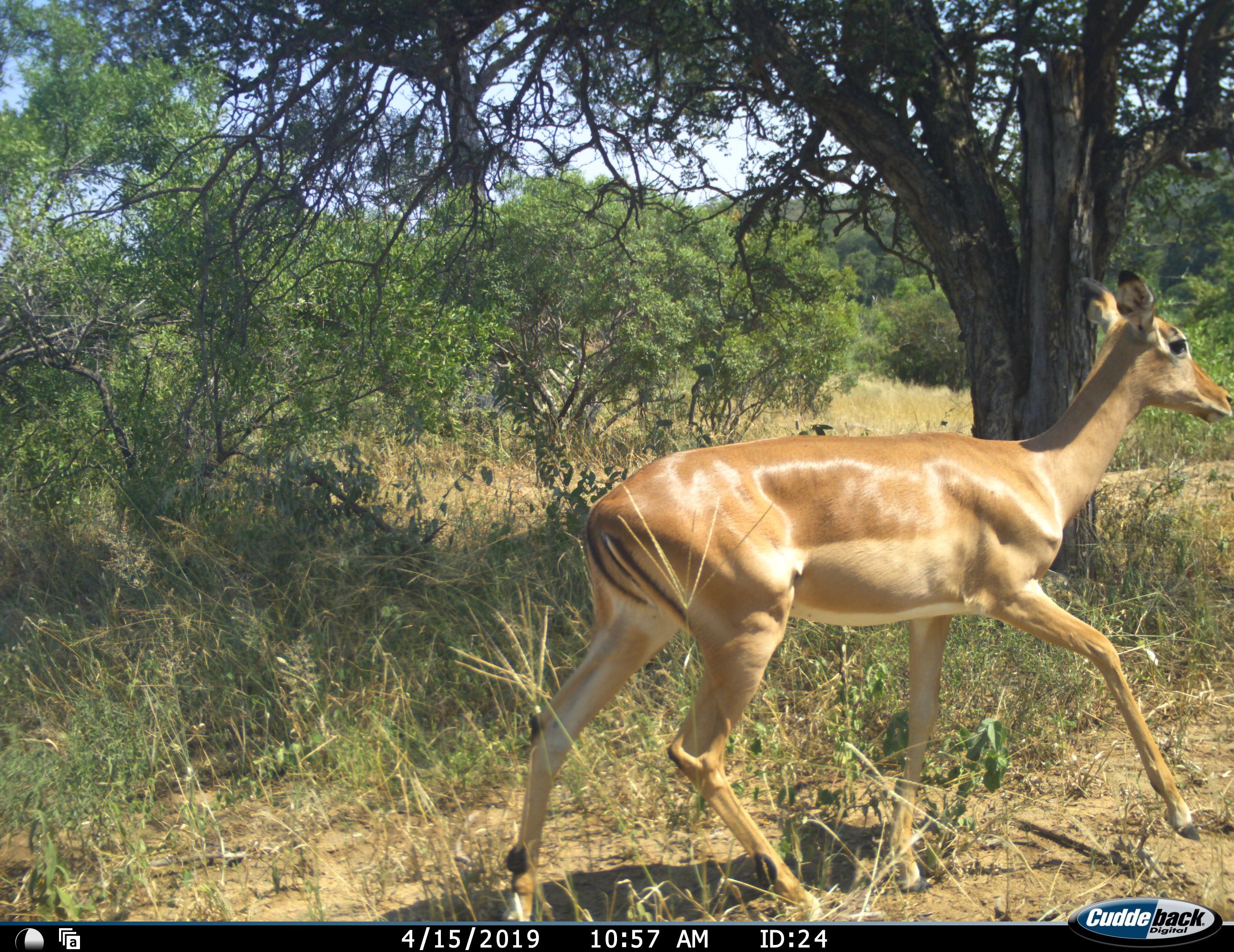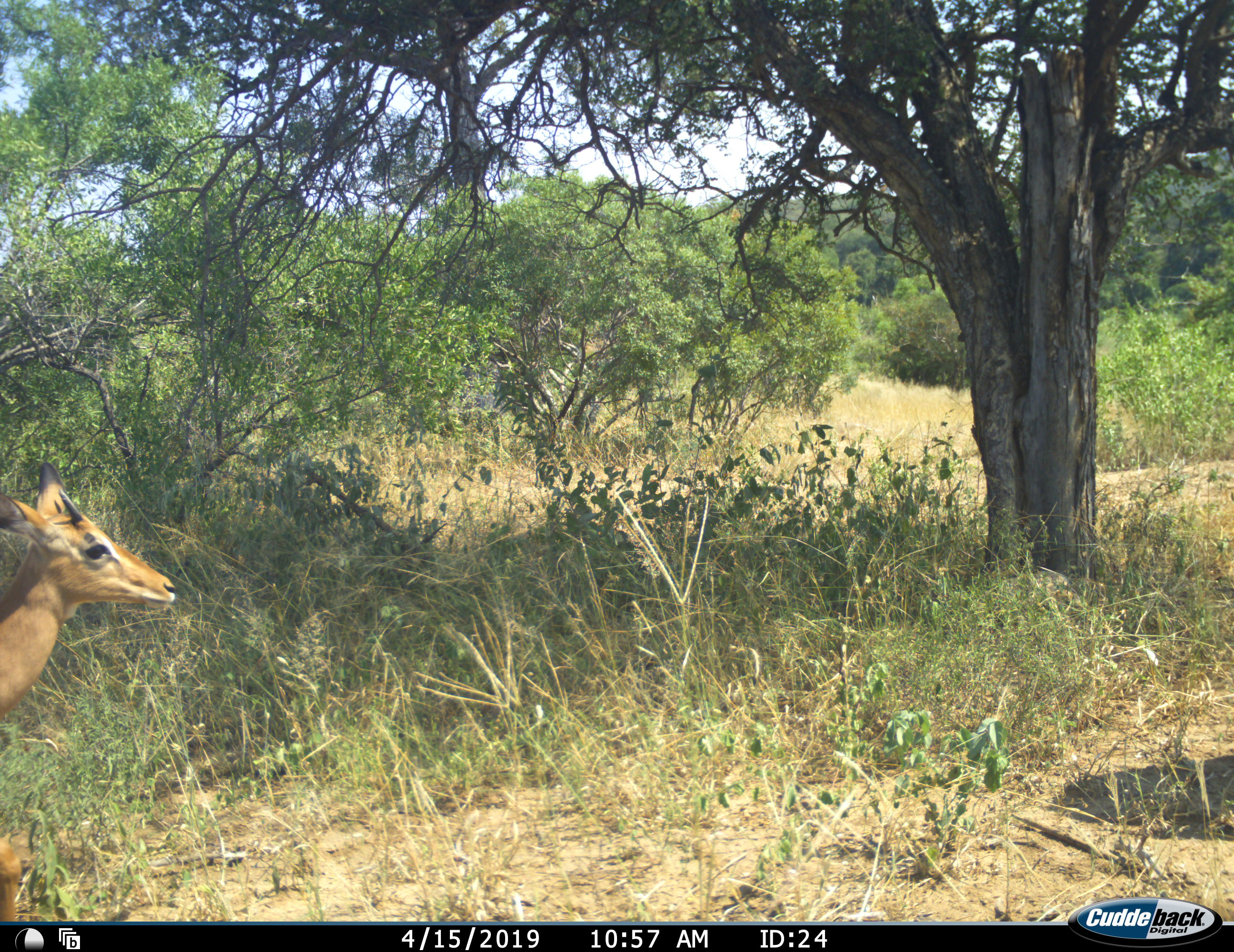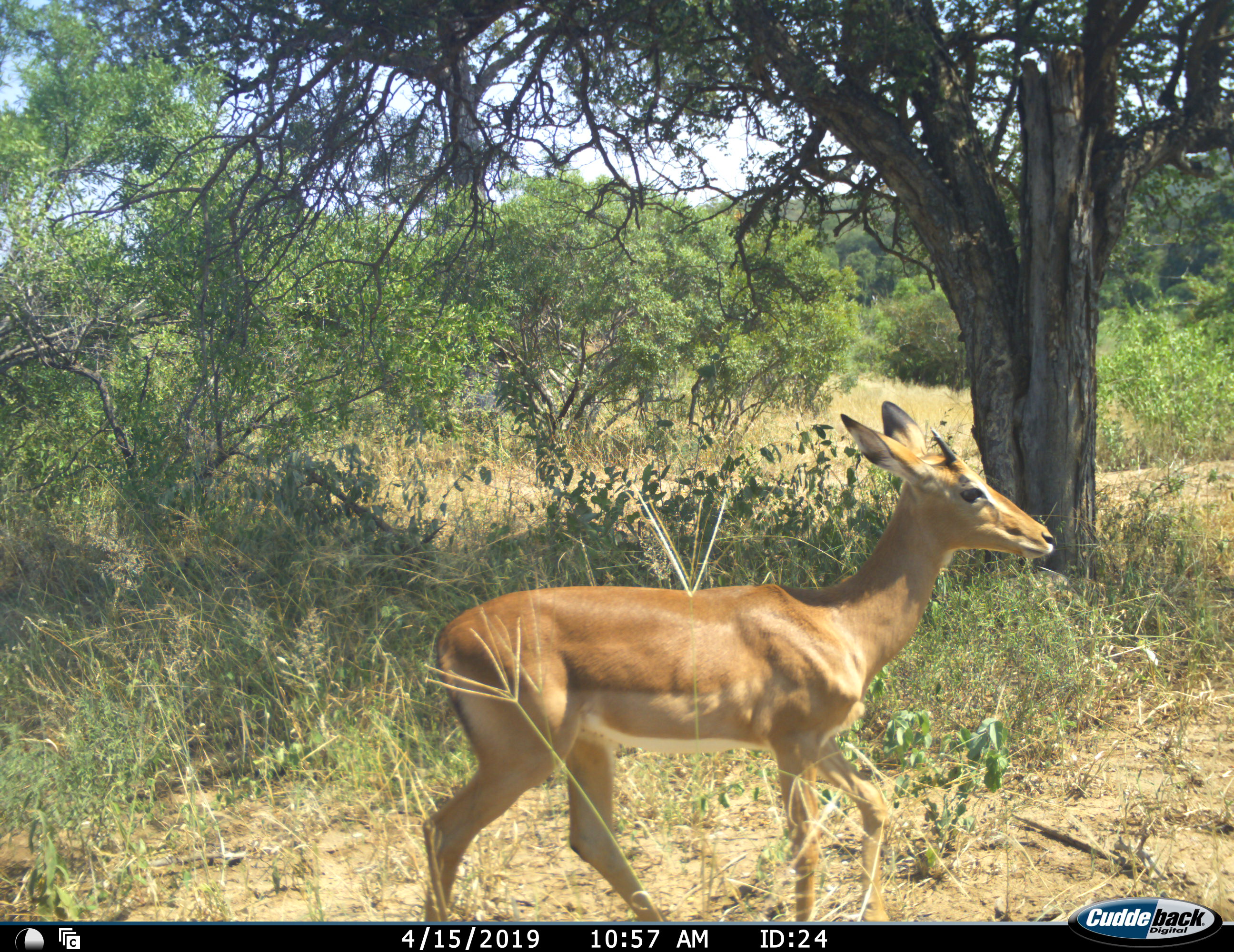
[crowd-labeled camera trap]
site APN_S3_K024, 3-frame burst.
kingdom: Animalia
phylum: Chordata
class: Mammalia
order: Artiodactyla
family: Bovidae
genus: Aepyceros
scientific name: Aepyceros melampus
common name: impala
Impala (Aepyceros melampus), count 2. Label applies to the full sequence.